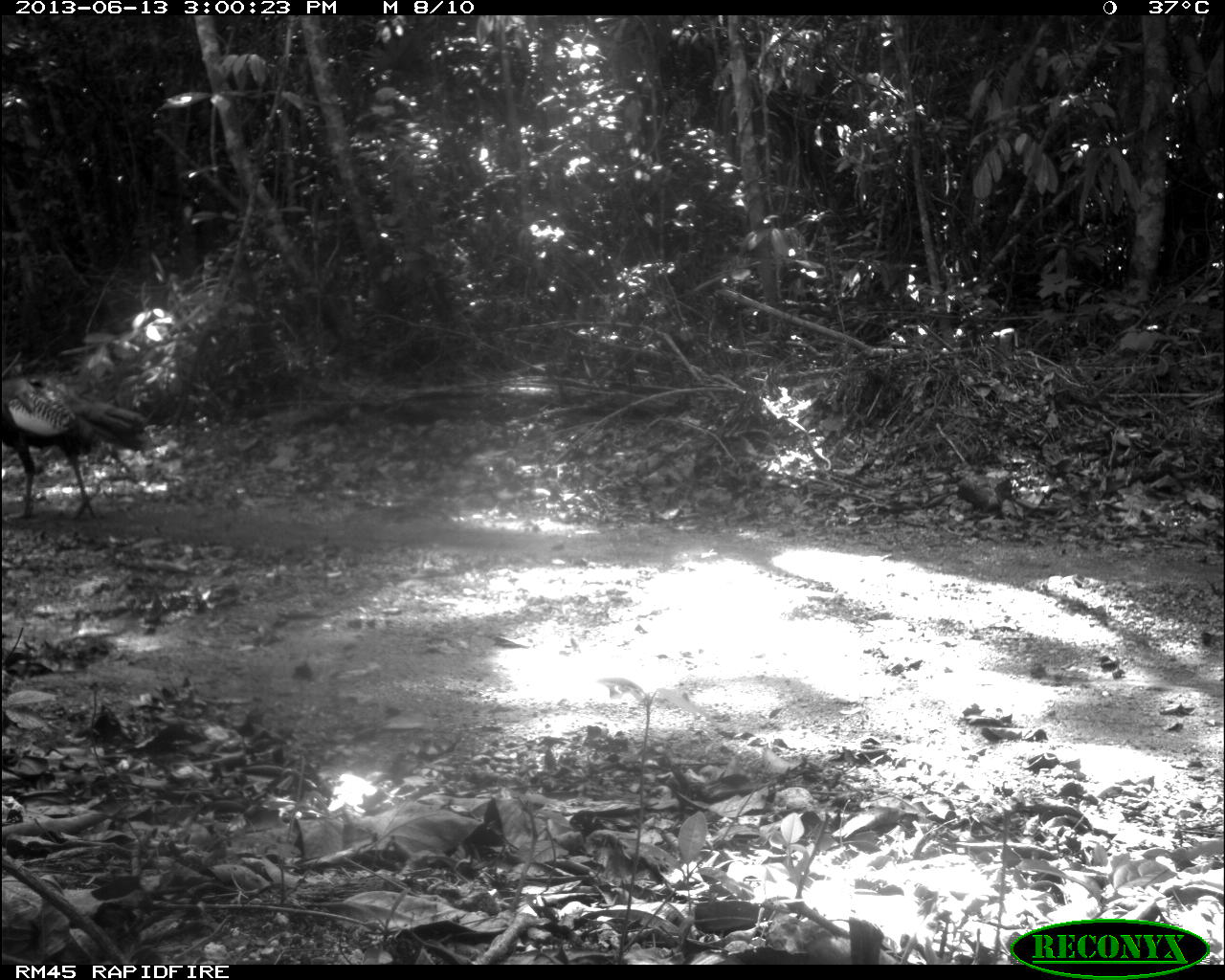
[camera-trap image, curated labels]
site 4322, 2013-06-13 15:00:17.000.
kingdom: Animalia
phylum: Chordata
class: Aves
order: Galliformes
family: Phasianidae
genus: Meleagris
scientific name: Meleagris ocellata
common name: ocellated turkey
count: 1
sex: male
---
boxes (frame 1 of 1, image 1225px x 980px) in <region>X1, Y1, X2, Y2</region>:
meleagris ocellata: <region>0, 374, 150, 525</region>